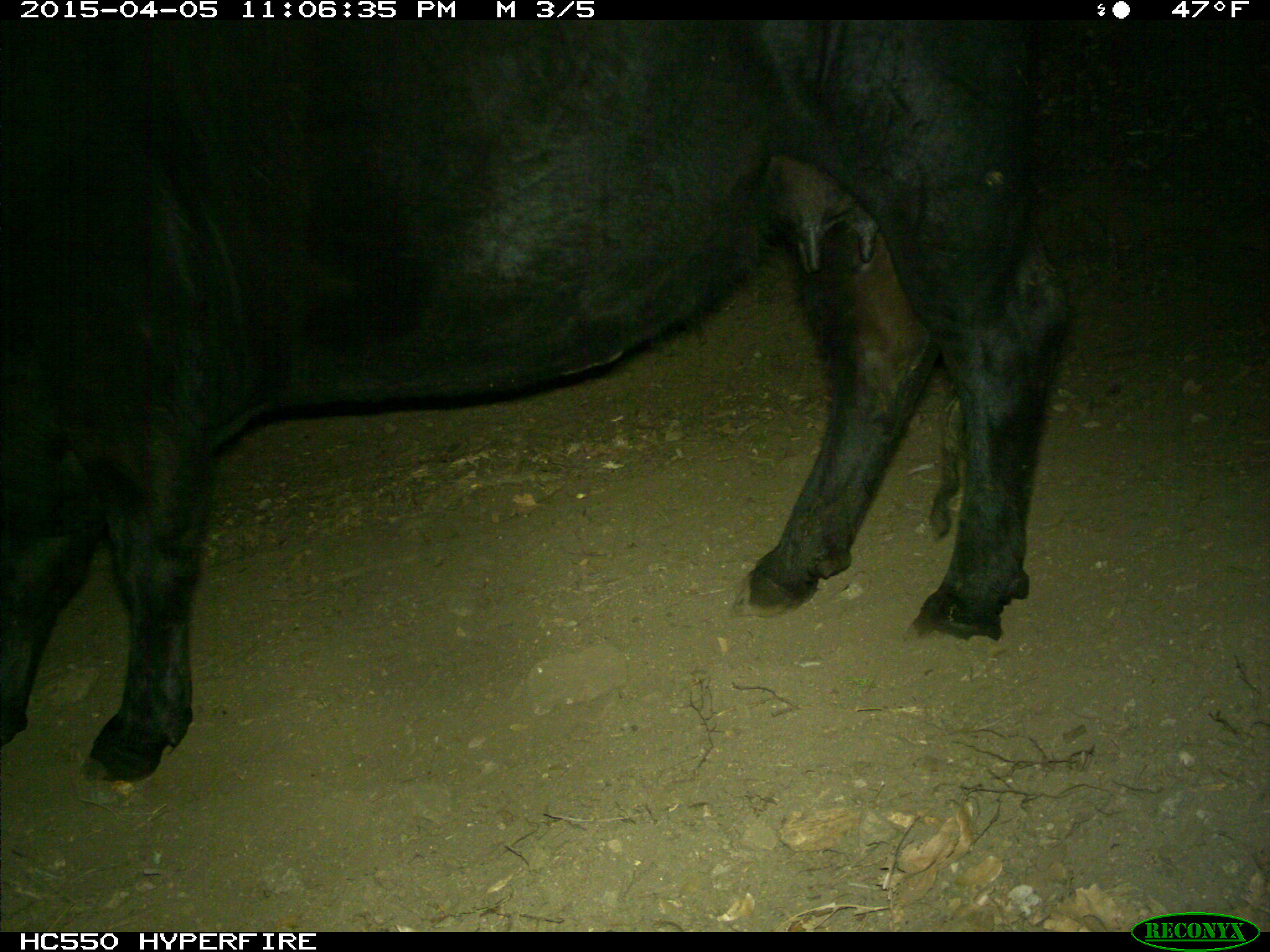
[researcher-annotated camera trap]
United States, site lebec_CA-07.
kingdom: Animalia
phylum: Chordata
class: Mammalia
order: Artiodactyla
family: Bovidae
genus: Bos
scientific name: Bos taurus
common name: domestic cow